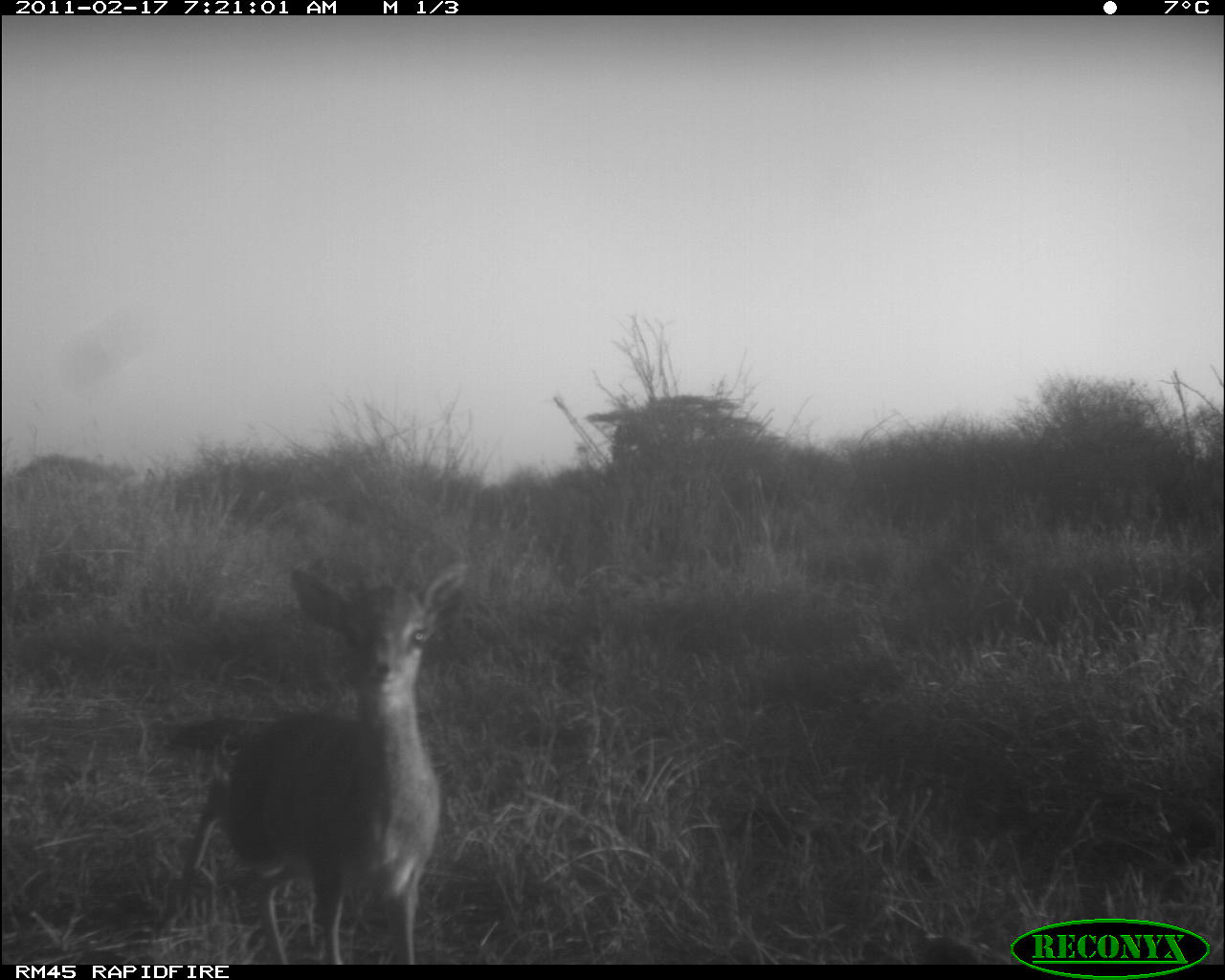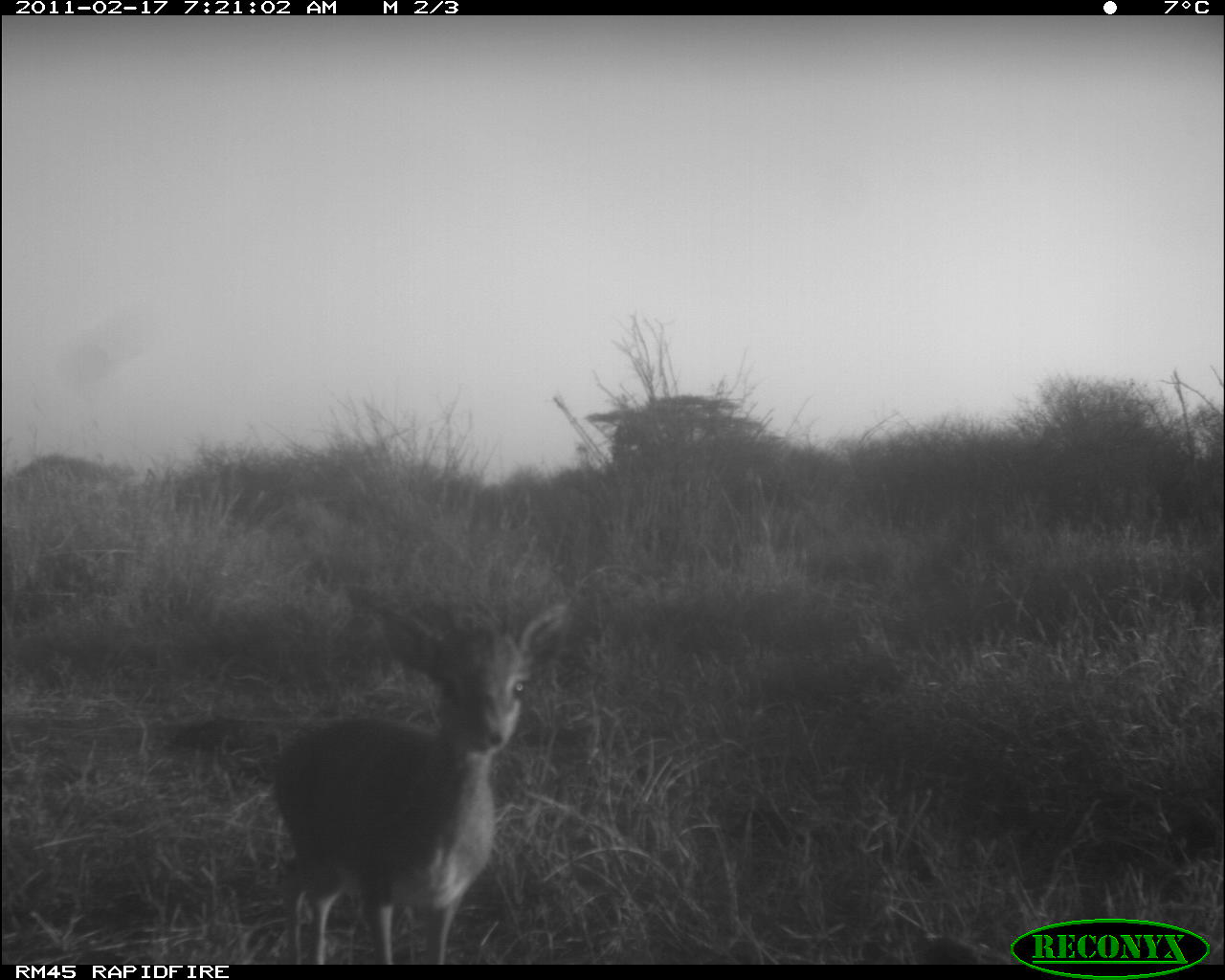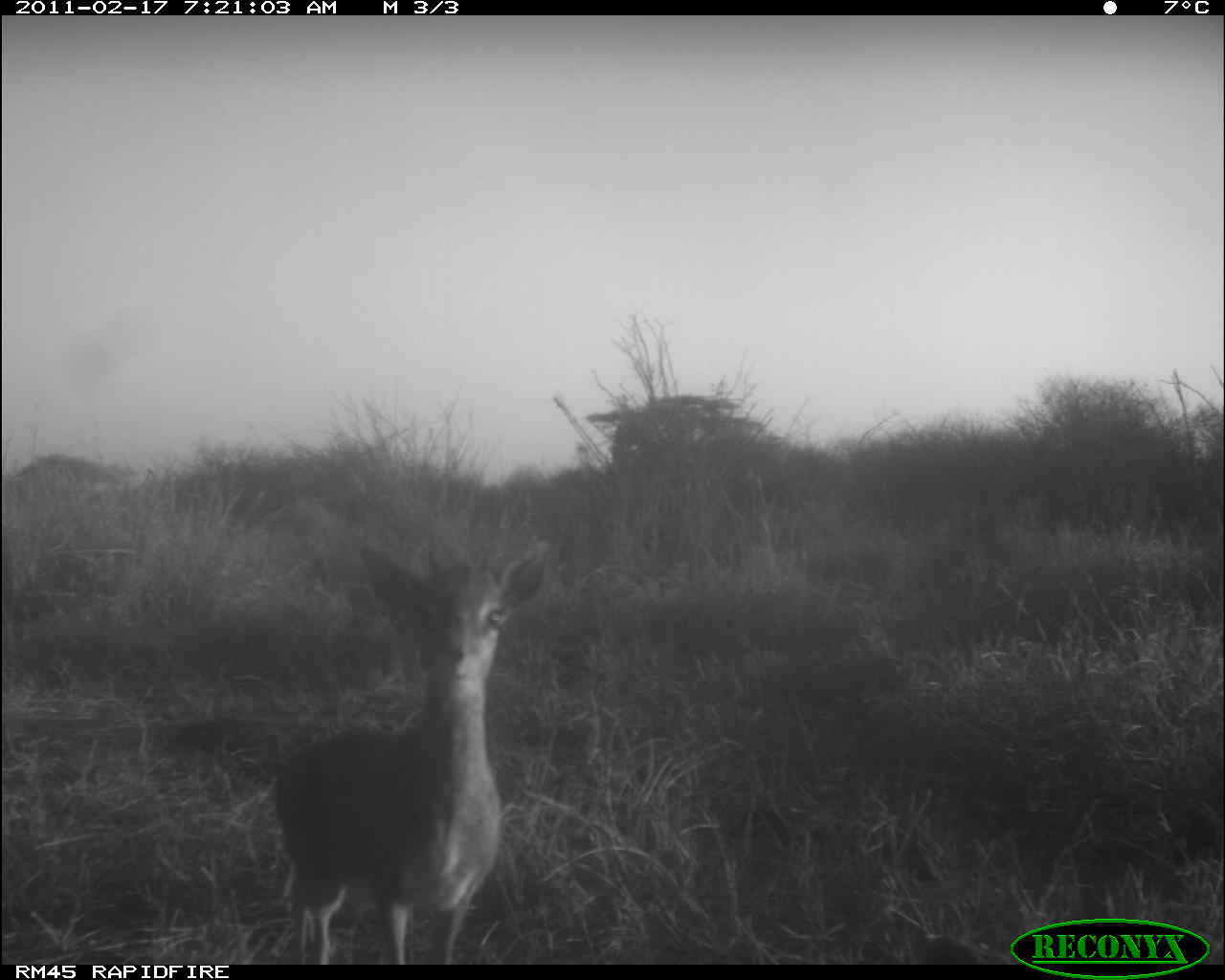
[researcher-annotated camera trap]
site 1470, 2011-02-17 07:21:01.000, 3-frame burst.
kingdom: Animalia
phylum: Chordata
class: Mammalia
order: Artiodactyla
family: Bovidae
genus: Madoqua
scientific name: Madoqua guentheri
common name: günther's dik-dik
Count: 1.